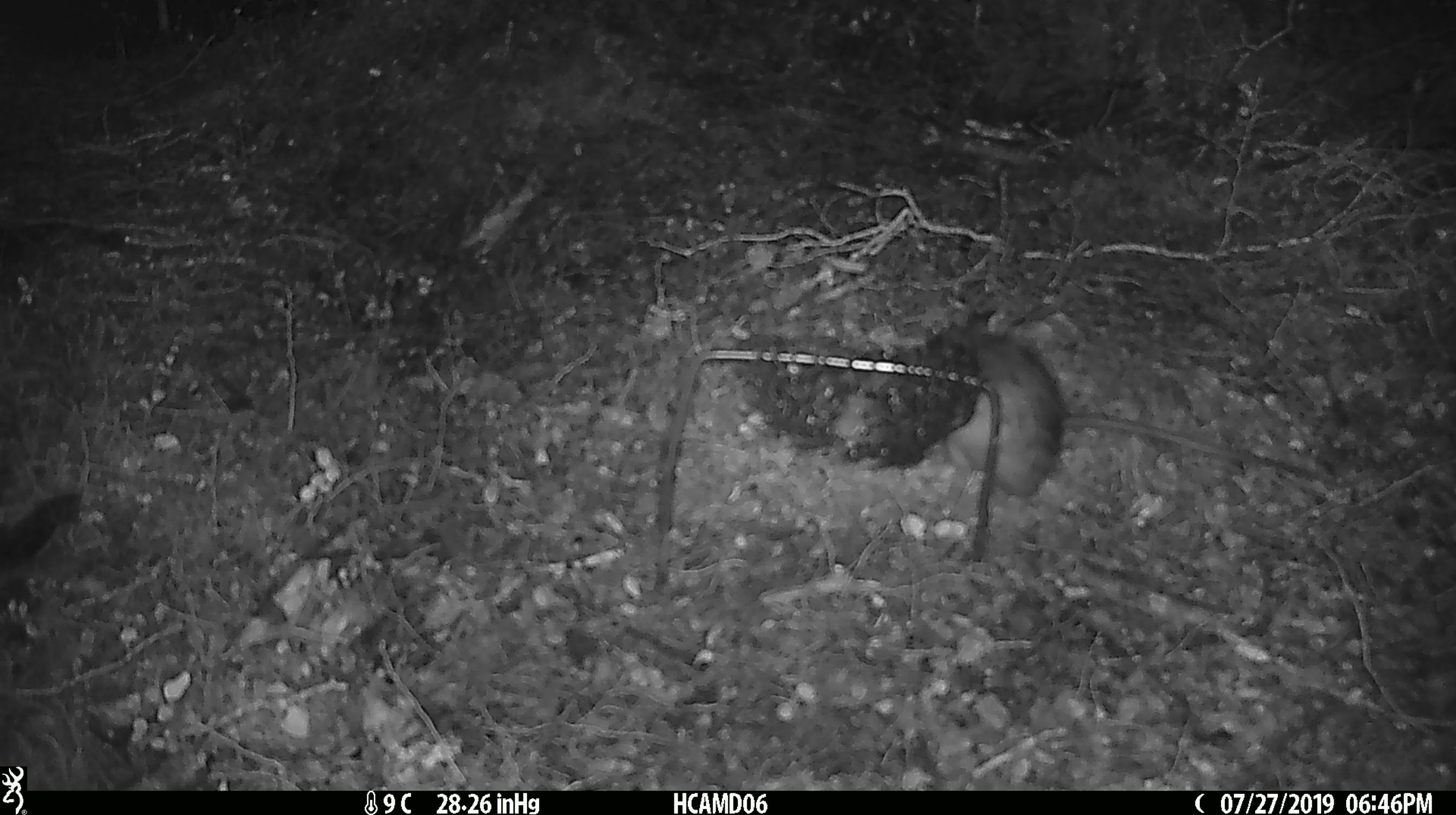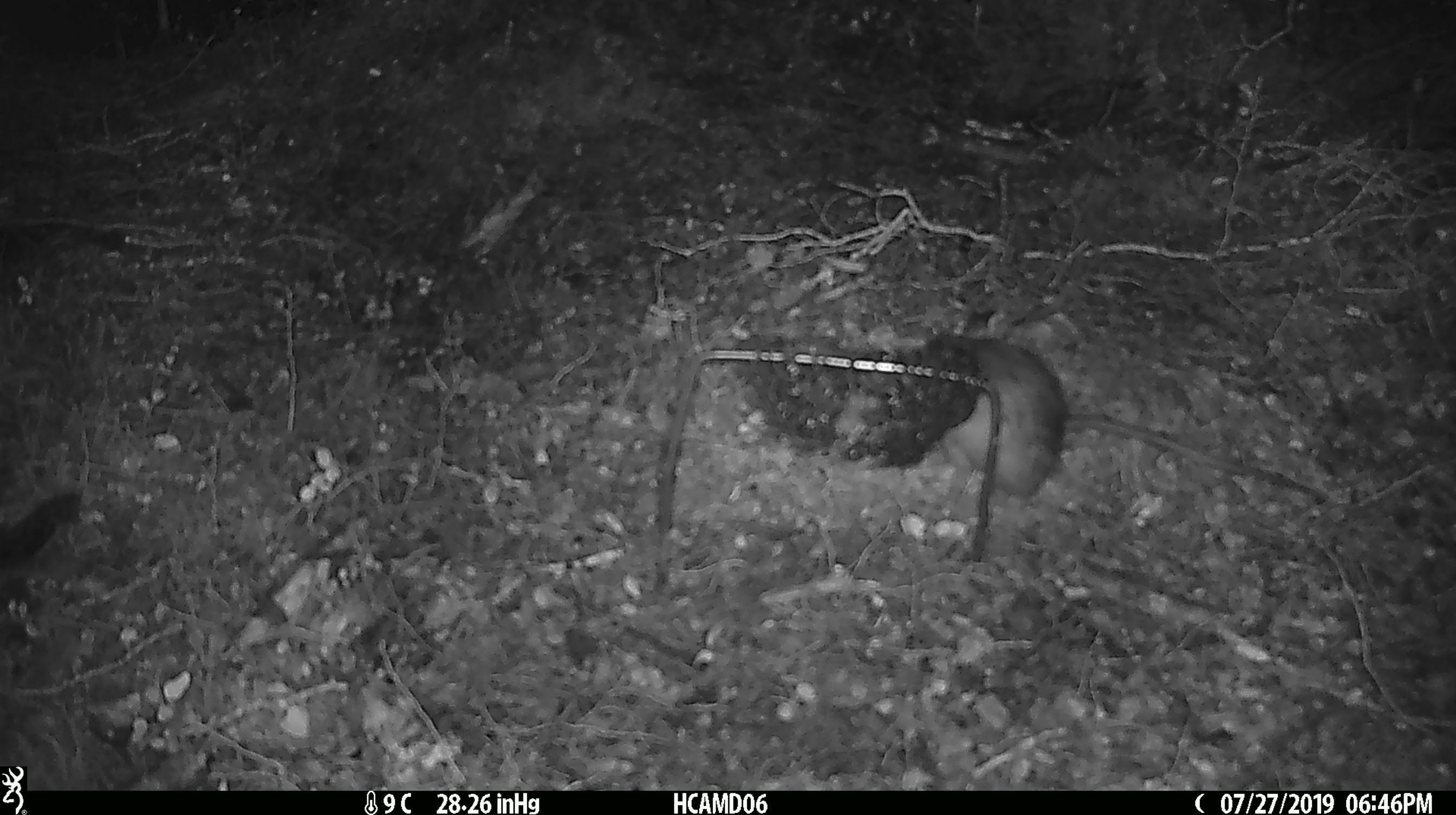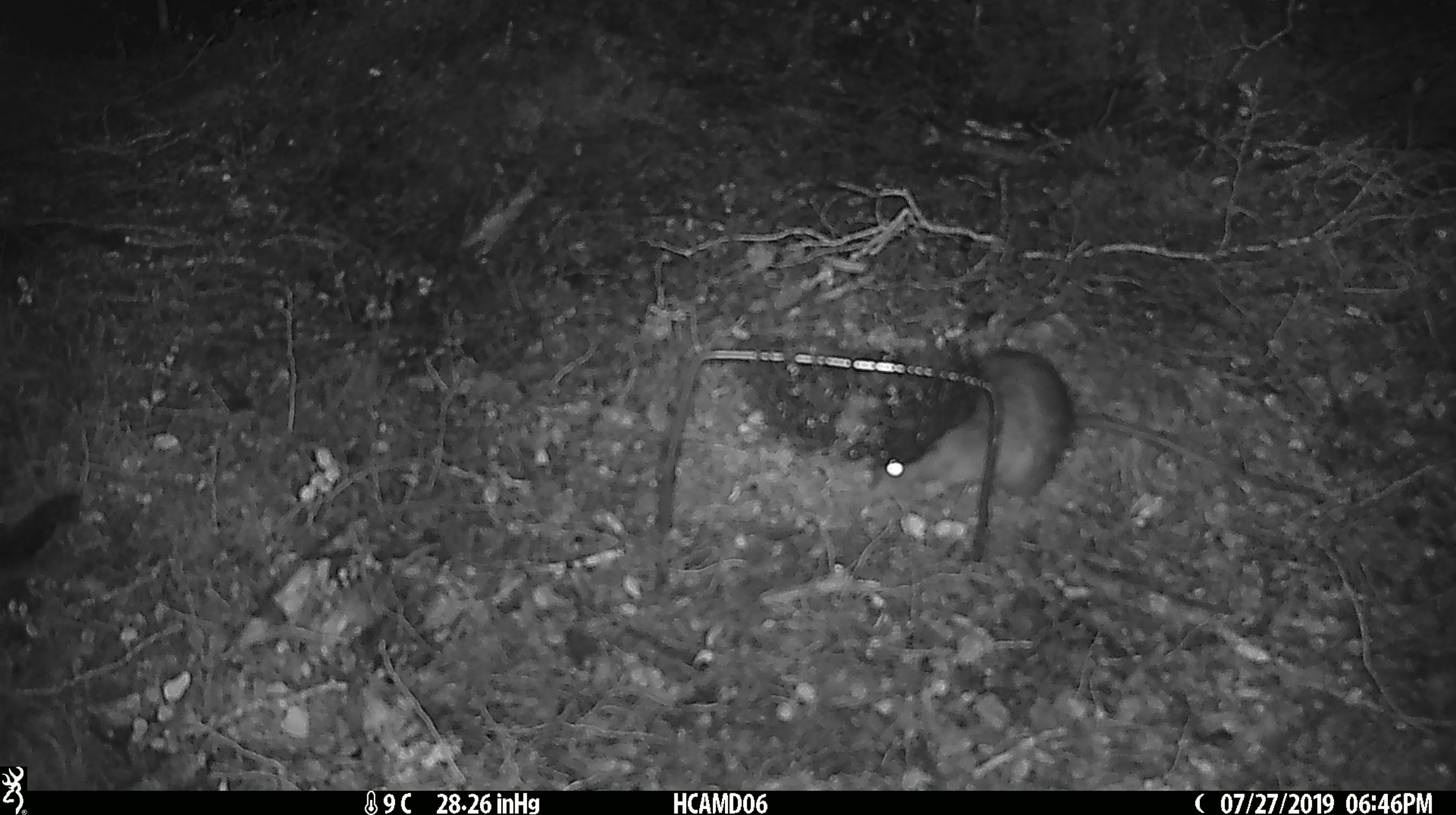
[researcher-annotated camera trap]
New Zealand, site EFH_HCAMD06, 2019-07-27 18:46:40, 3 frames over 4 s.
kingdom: Animalia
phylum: Chordata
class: Mammalia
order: Rodentia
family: Muridae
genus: Rattus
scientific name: Rattus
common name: rat